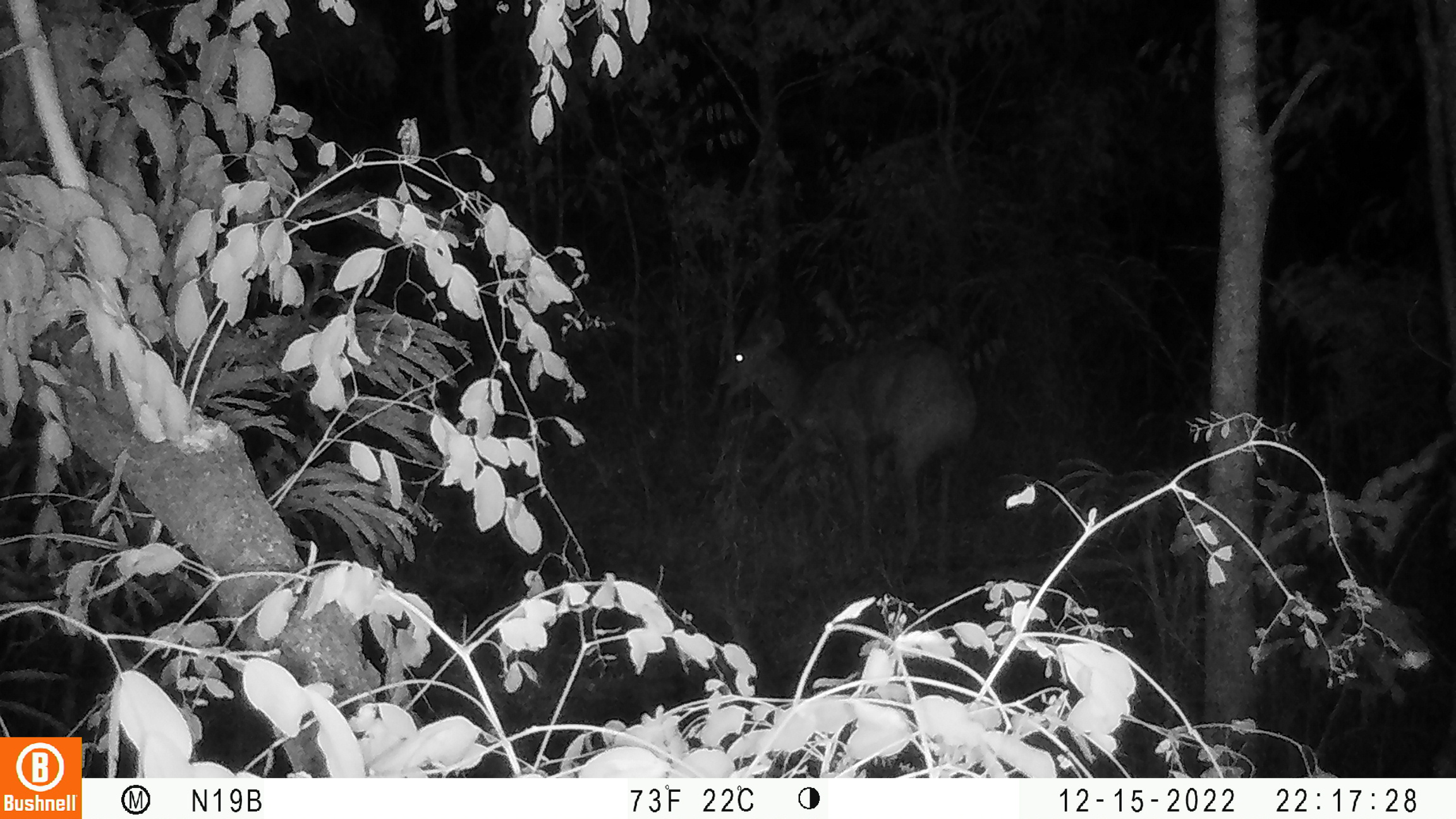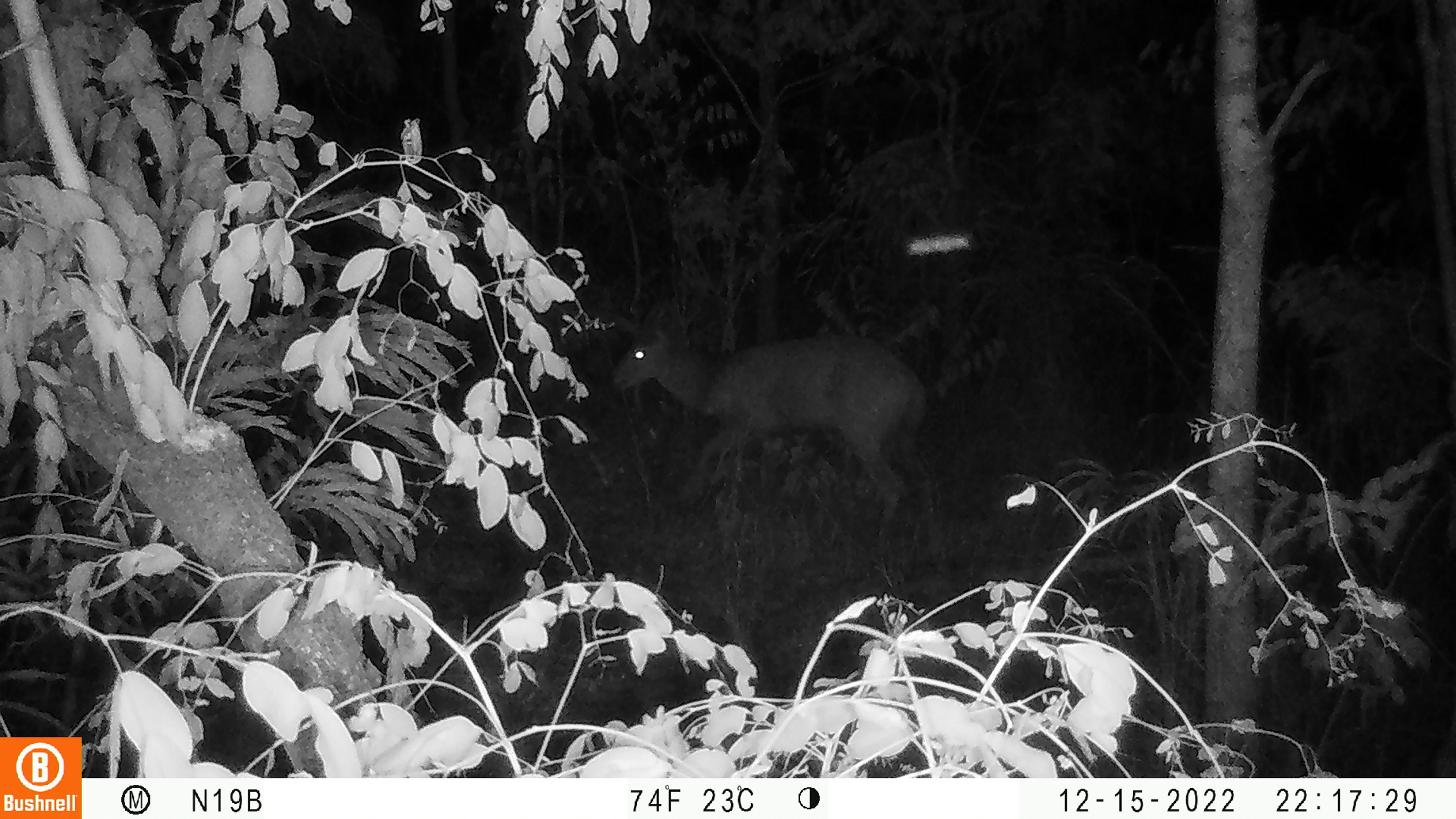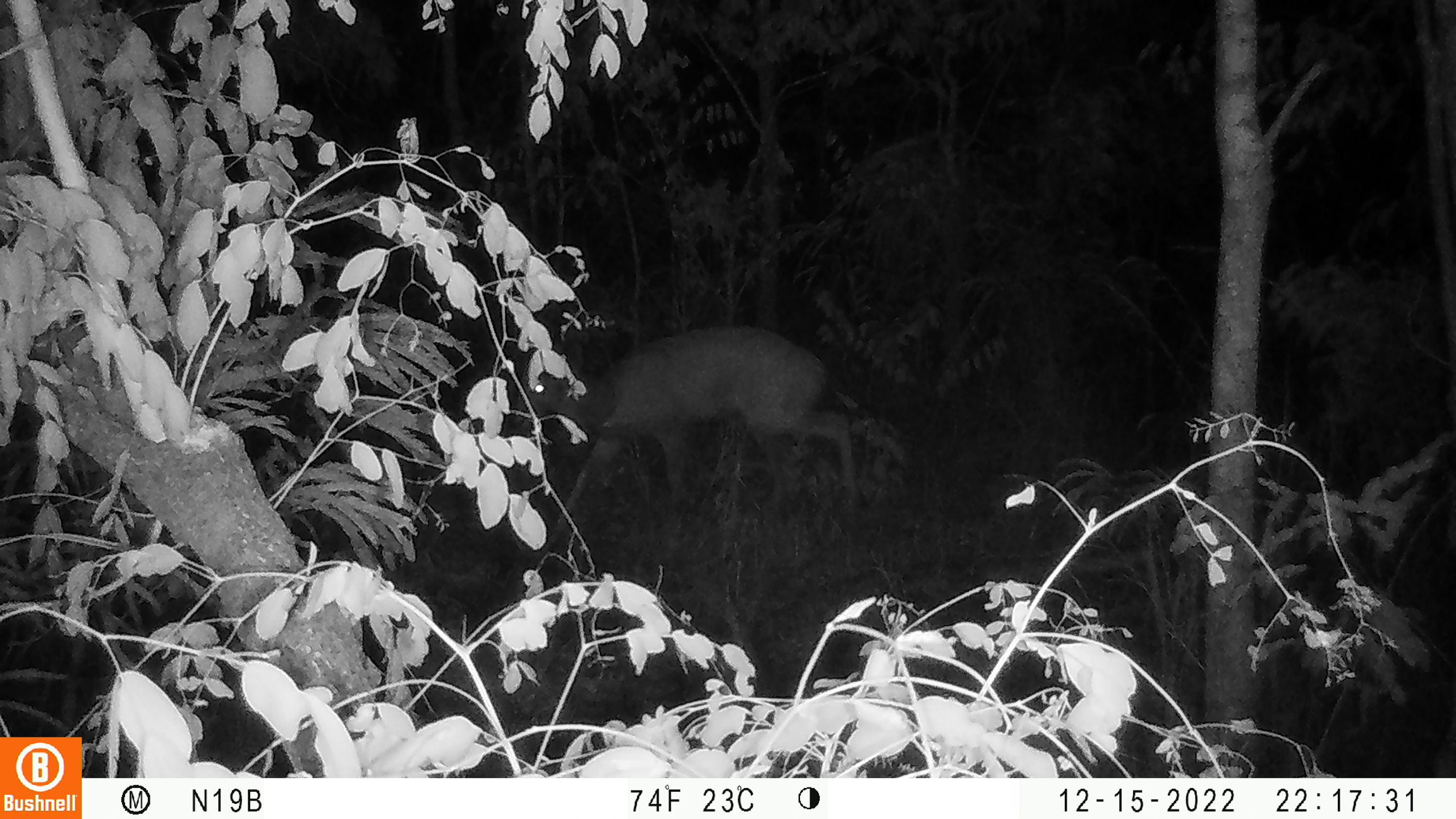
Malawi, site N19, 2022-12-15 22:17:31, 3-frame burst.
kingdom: Animalia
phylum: Chordata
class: Mammalia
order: Artiodactyla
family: Bovidae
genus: Tragelaphus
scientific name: Tragelaphus sylvaticus sylvaticus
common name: cape bushbuck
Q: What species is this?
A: Cape bushbuck (Tragelaphus sylvaticus sylvaticus).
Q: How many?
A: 1.